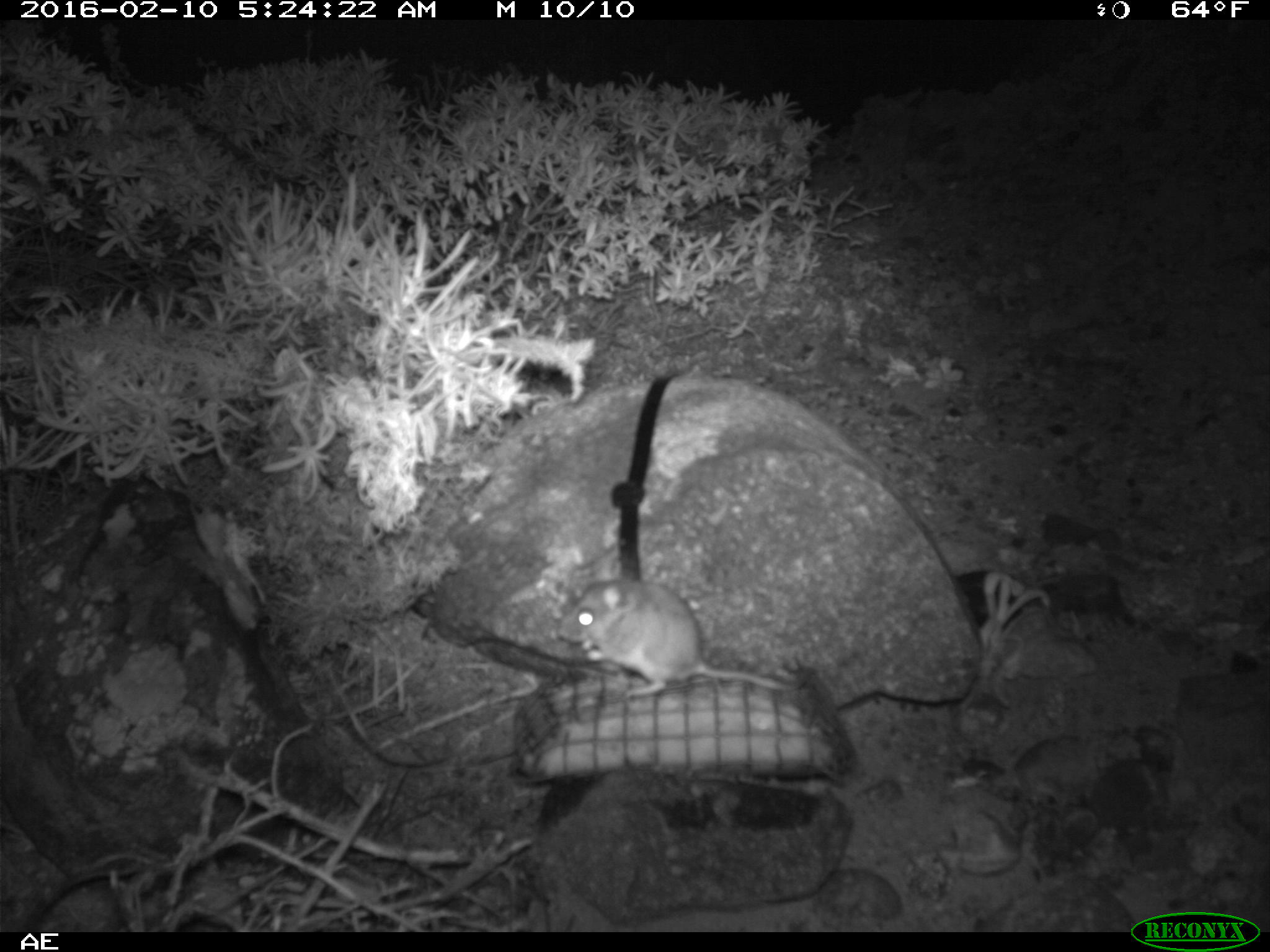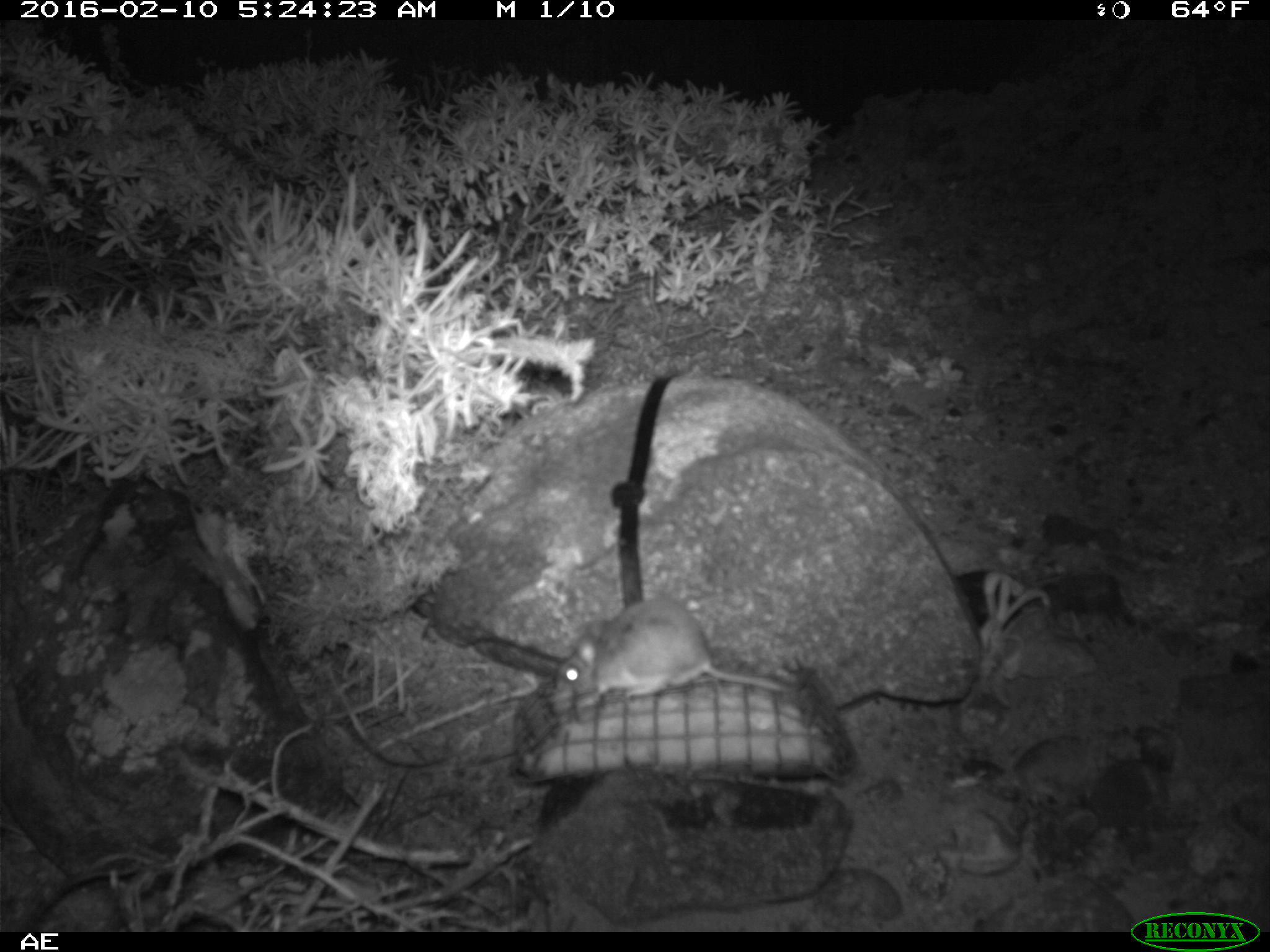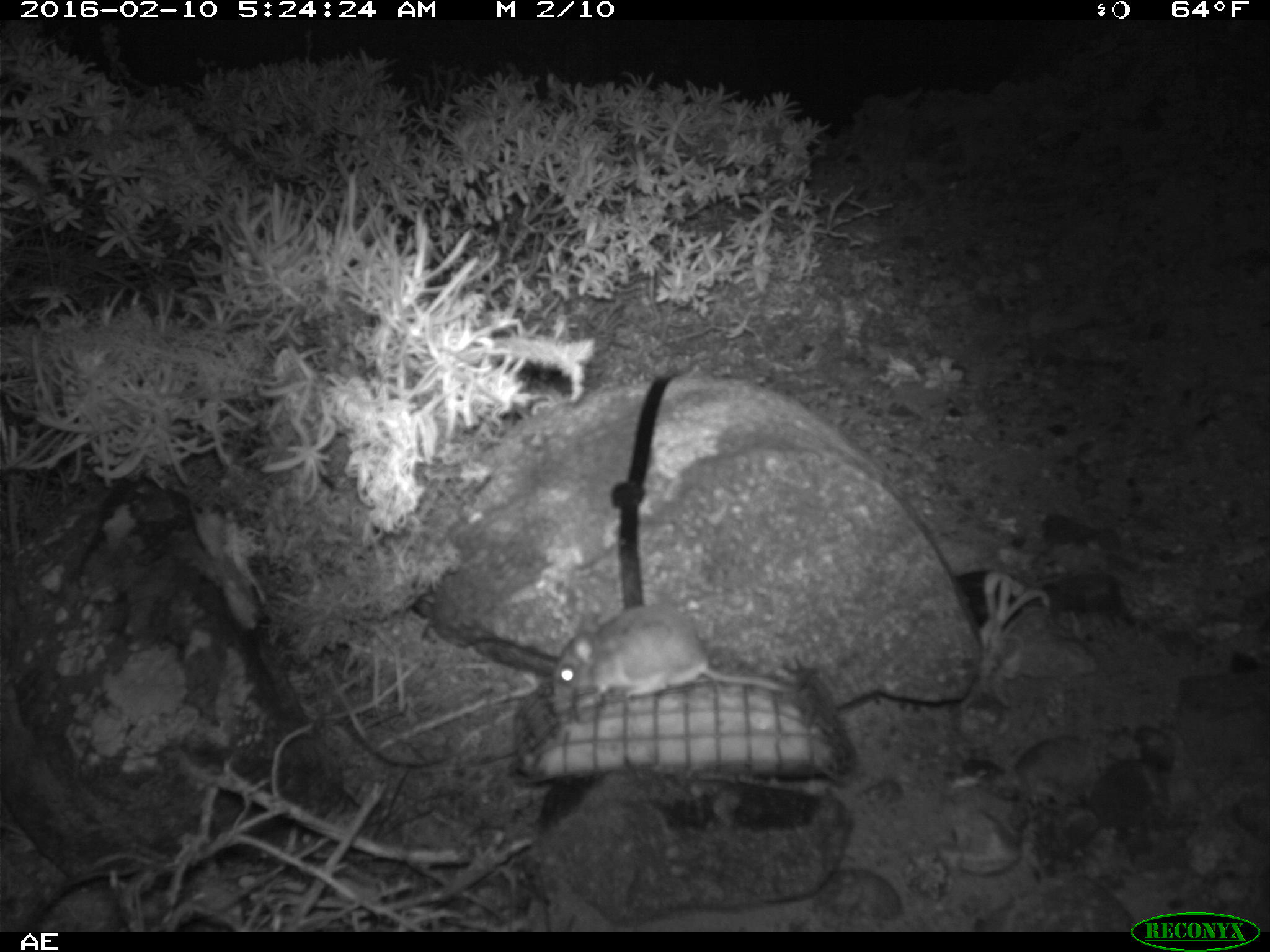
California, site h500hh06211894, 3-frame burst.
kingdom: Animalia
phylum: Chordata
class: Mammalia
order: Rodentia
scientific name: Rodentia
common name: rodent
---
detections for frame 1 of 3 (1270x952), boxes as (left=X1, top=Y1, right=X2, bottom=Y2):
rodent: (left=559, top=578, right=810, bottom=695)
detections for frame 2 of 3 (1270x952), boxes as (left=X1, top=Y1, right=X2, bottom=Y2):
rodent: (left=549, top=594, right=792, bottom=716)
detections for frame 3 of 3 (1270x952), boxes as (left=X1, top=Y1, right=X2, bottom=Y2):
rodent: (left=553, top=604, right=814, bottom=712)